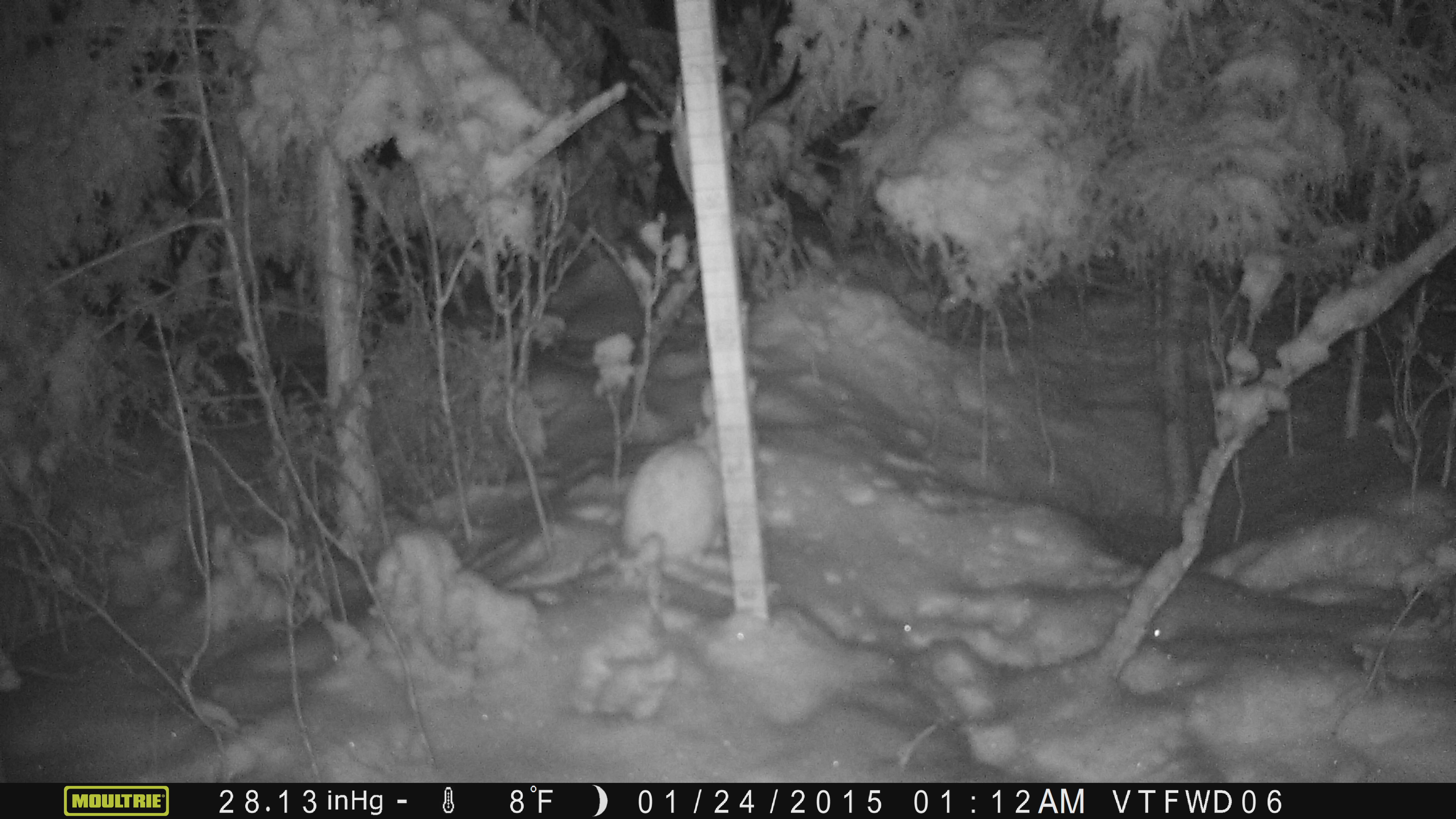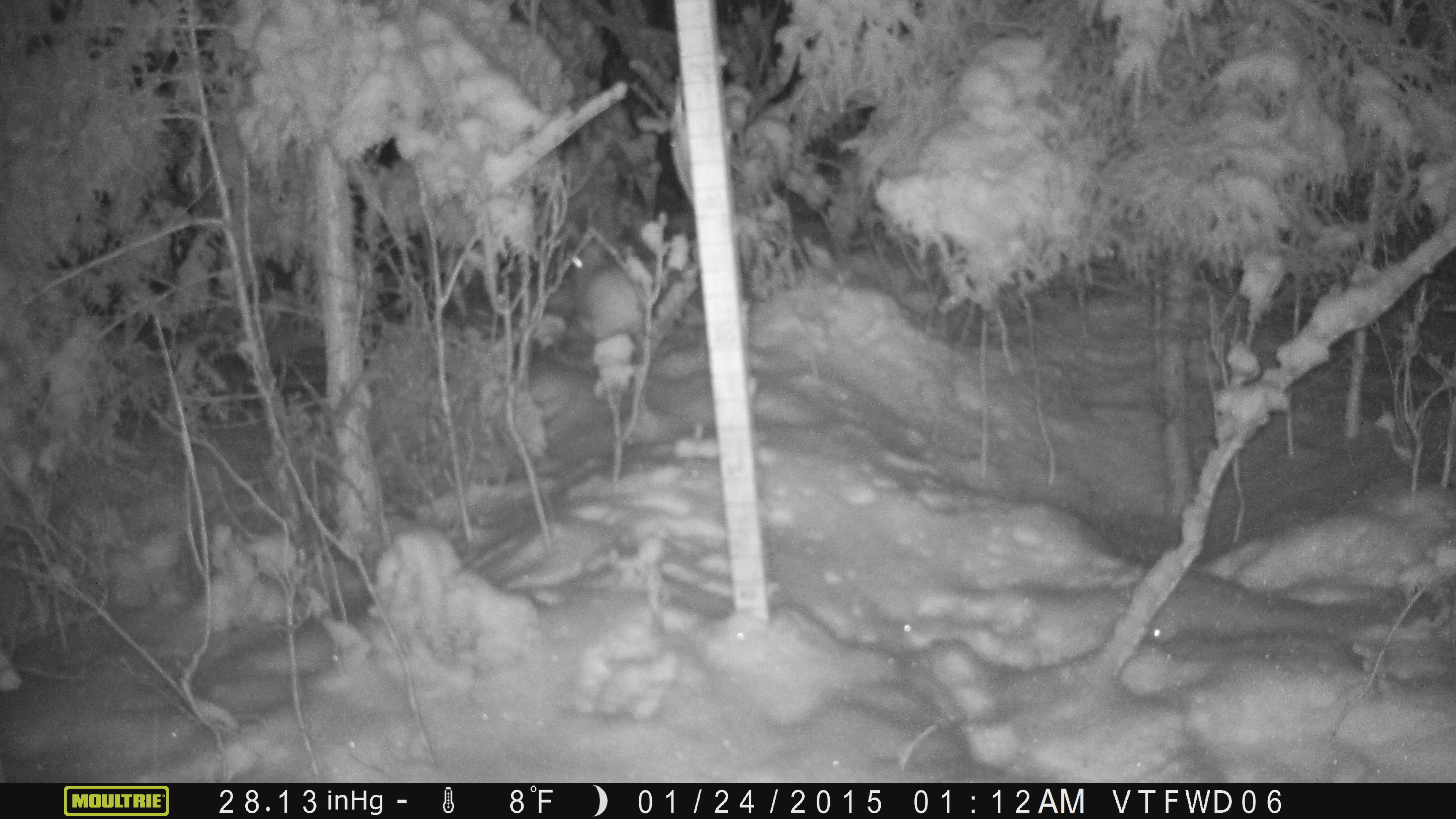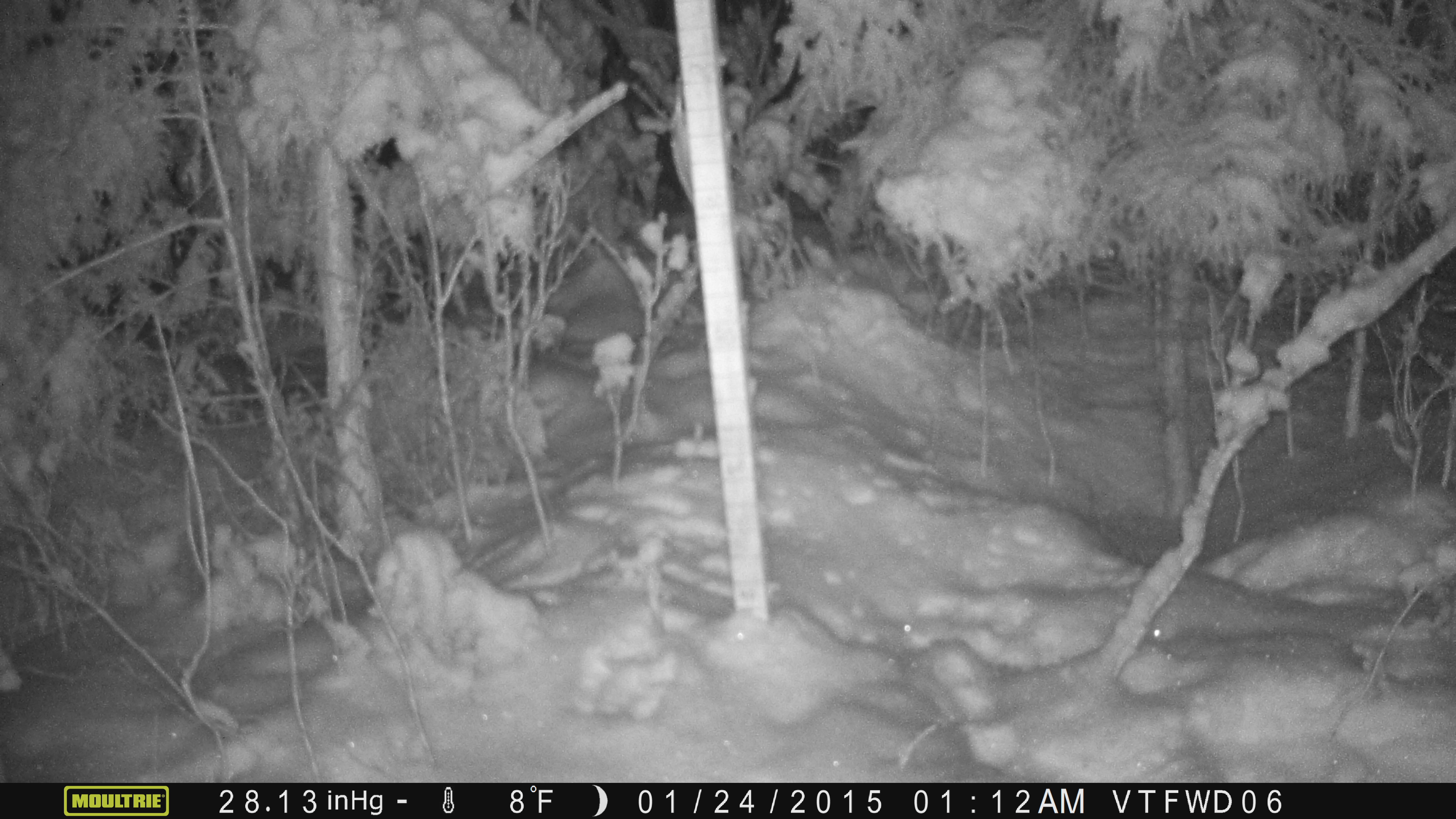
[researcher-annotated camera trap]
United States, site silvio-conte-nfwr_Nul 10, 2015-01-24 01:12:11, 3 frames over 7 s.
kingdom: Animalia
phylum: Chordata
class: Mammalia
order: Lagomorpha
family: Leporidae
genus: Lepus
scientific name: Lepus americanus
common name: snowshoe hare